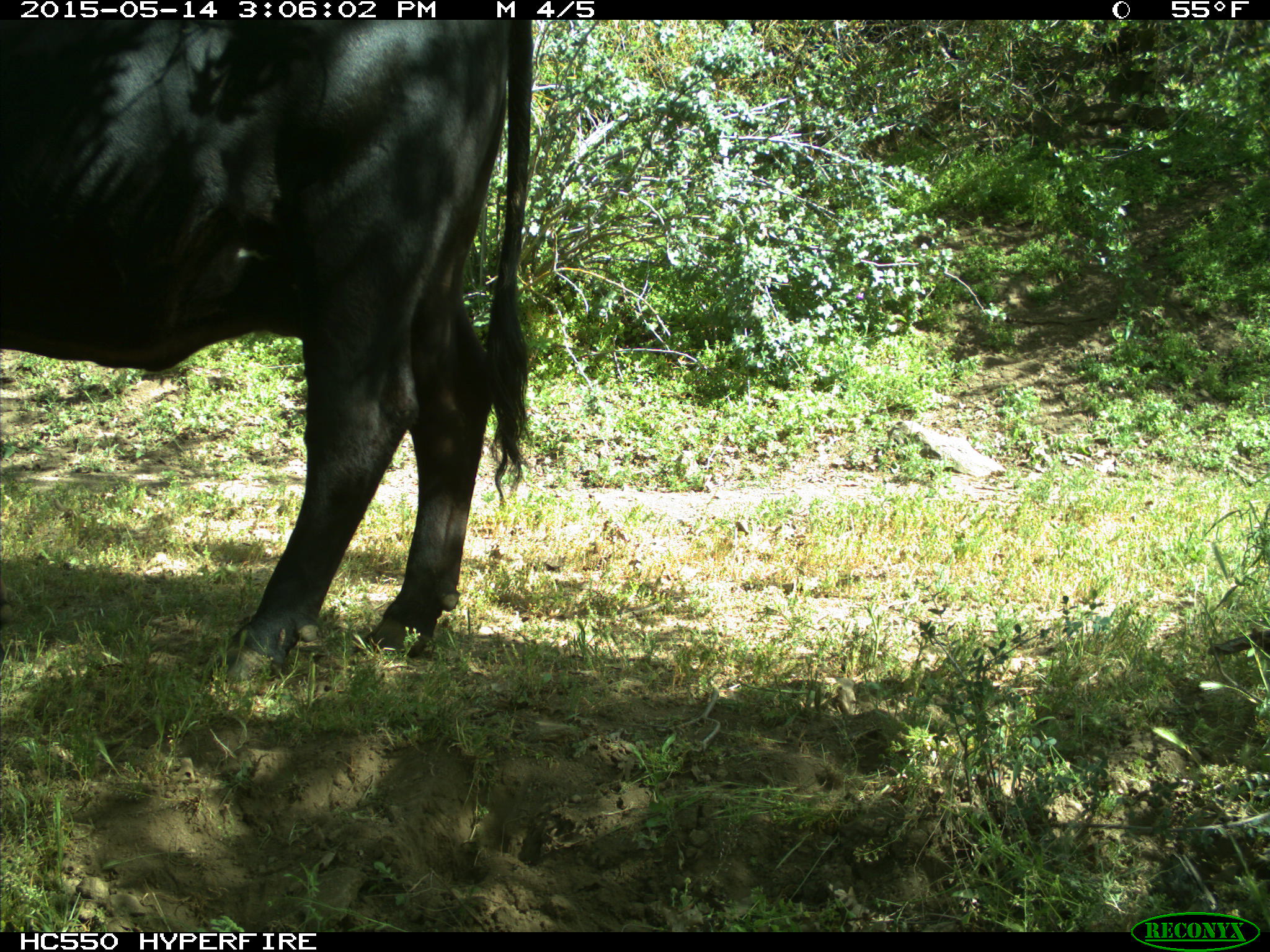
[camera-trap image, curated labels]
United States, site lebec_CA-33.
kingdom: Animalia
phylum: Chordata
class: Mammalia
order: Artiodactyla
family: Bovidae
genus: Bos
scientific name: Bos taurus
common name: domestic cow